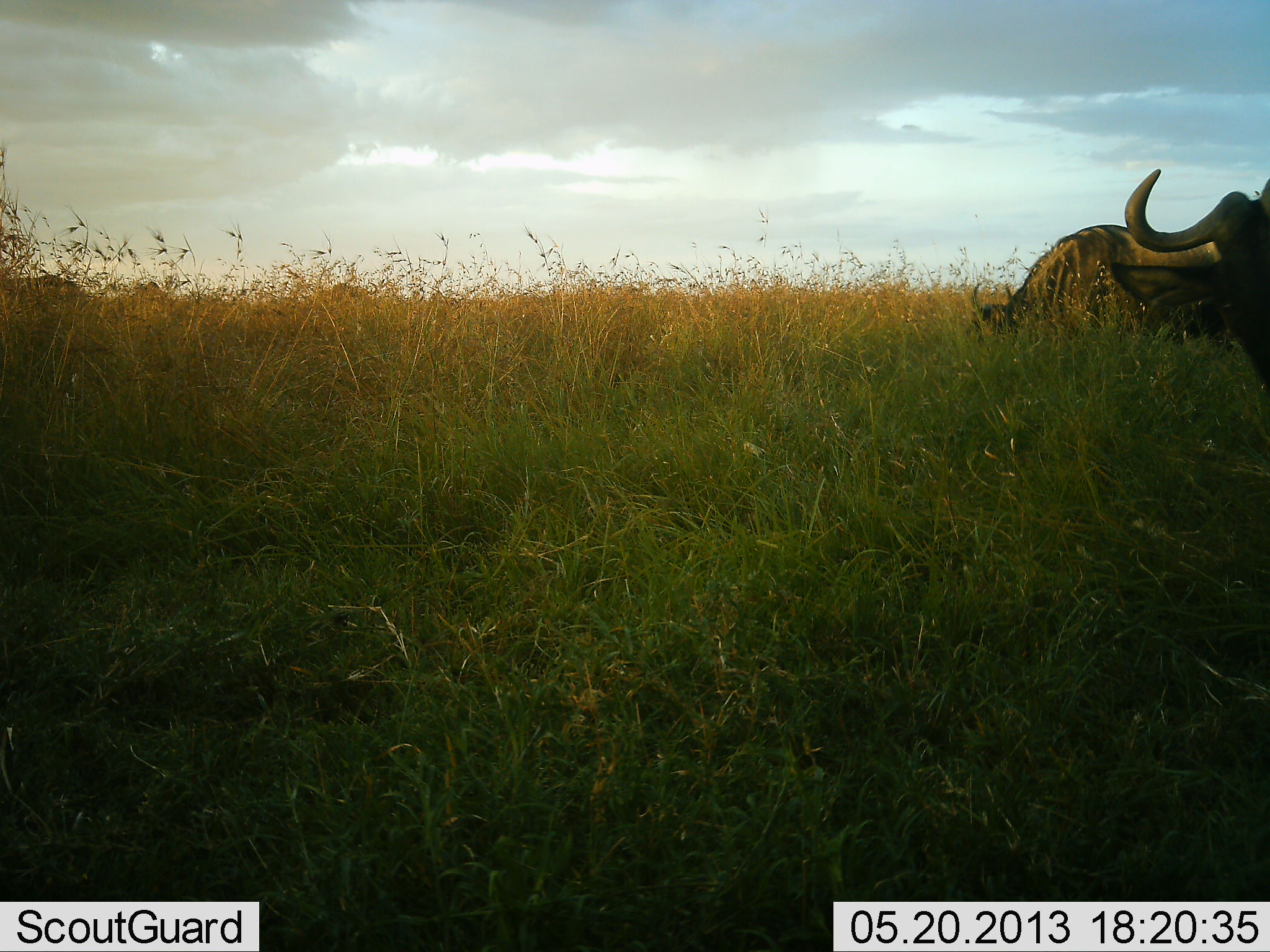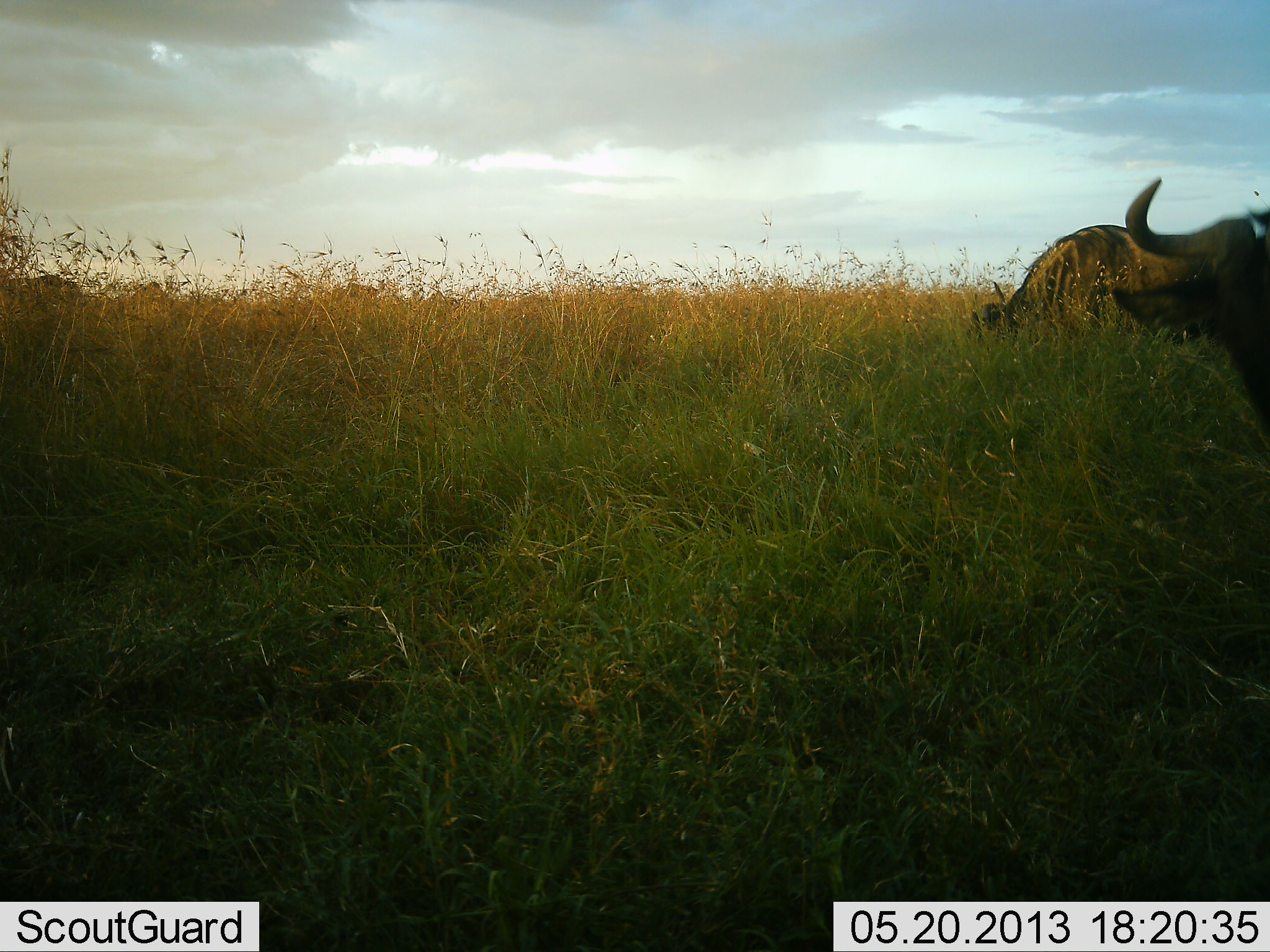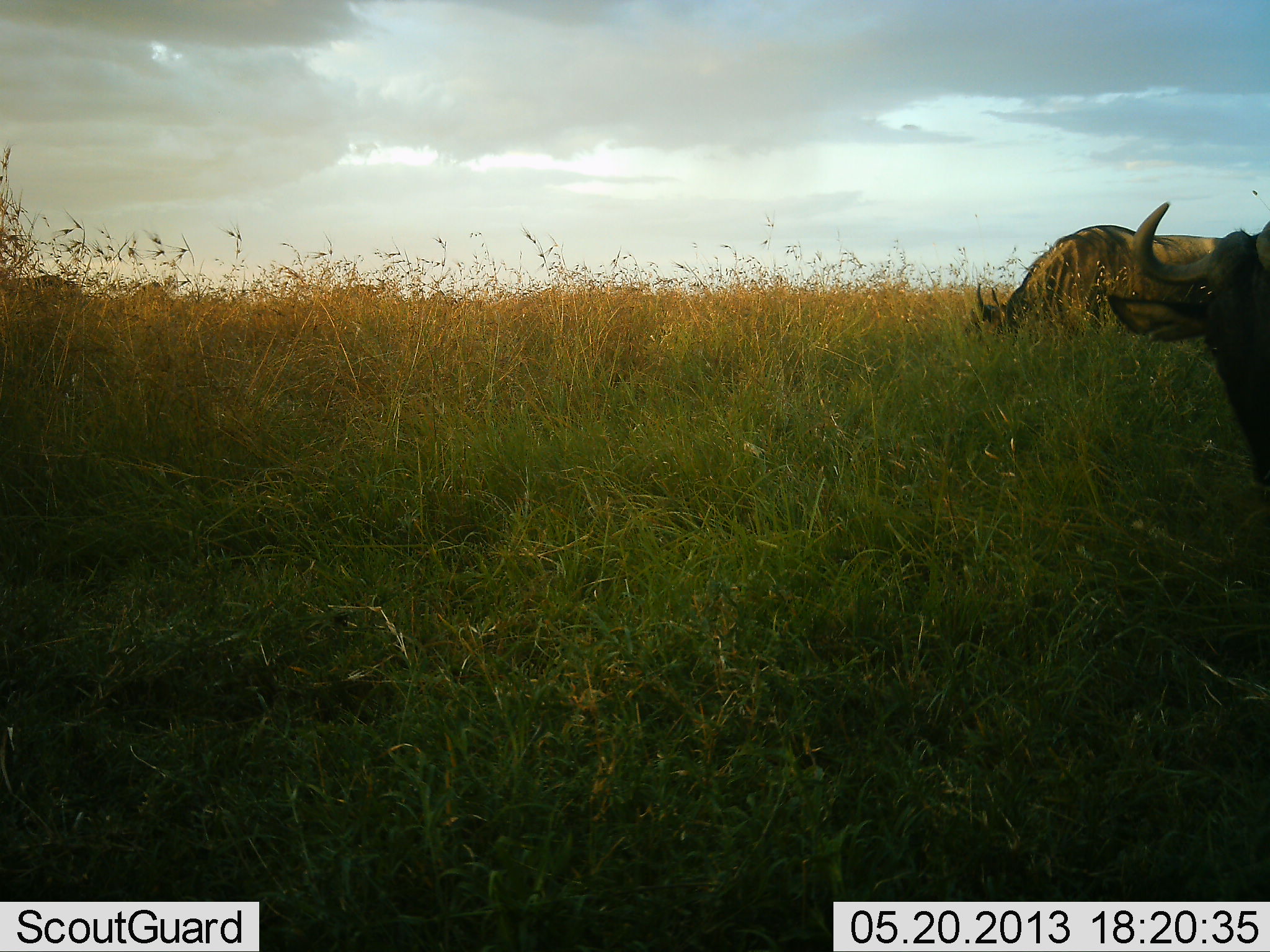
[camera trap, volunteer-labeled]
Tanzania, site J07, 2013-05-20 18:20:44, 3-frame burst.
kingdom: Animalia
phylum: Chordata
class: Mammalia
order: Artiodactyla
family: Bovidae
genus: Connochaetes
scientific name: Connochaetes taurinus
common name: blue wildebeest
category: wildebeest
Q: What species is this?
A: Wildebeest (blue wildebeest) (Connochaetes taurinus).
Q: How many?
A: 2.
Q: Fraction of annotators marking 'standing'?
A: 36%.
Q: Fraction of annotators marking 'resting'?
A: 0%.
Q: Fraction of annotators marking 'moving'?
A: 14%.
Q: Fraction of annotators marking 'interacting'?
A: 0%.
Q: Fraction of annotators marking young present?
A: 0%.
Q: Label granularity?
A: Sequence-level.